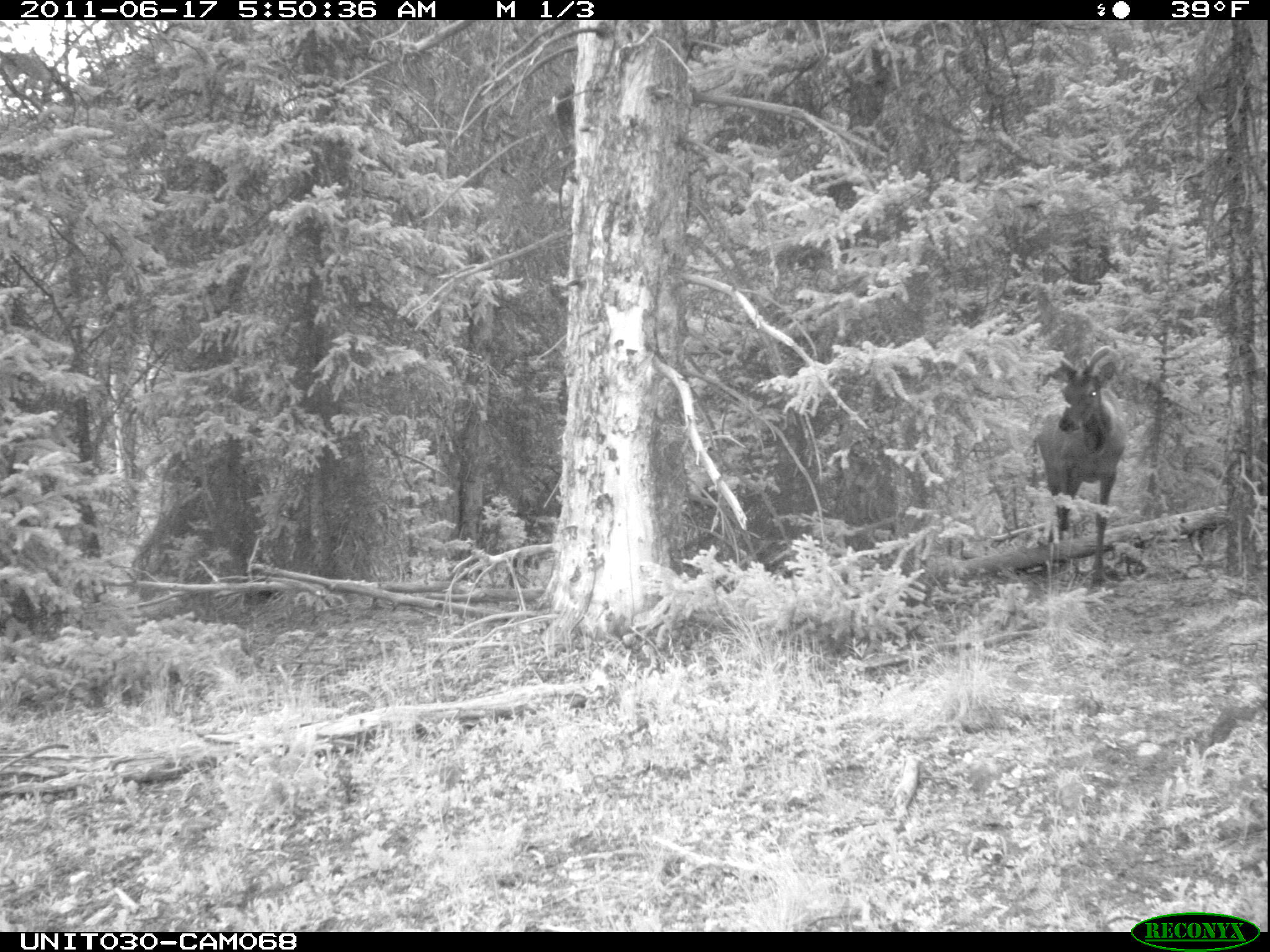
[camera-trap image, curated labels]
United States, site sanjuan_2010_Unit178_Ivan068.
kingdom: Animalia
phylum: Chordata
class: Mammalia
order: Artiodactyla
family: Cervidae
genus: Cervus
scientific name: Cervus elaphus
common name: red deer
Cervus elaphus (red deer).